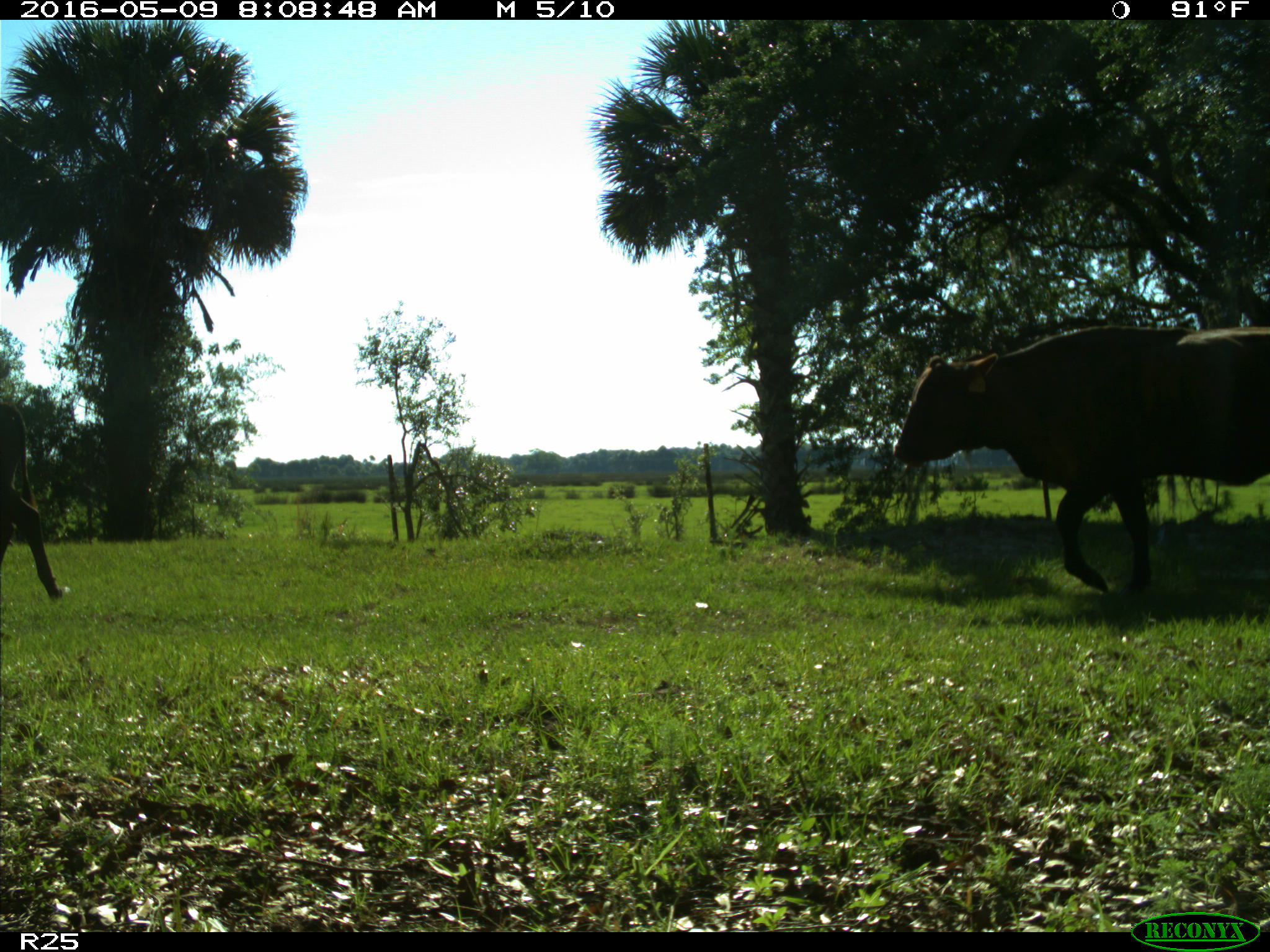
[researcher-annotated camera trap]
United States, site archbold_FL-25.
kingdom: Animalia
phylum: Chordata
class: Mammalia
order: Artiodactyla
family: Bovidae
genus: Bos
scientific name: Bos taurus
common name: domestic cow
Bos taurus (domestic cow).